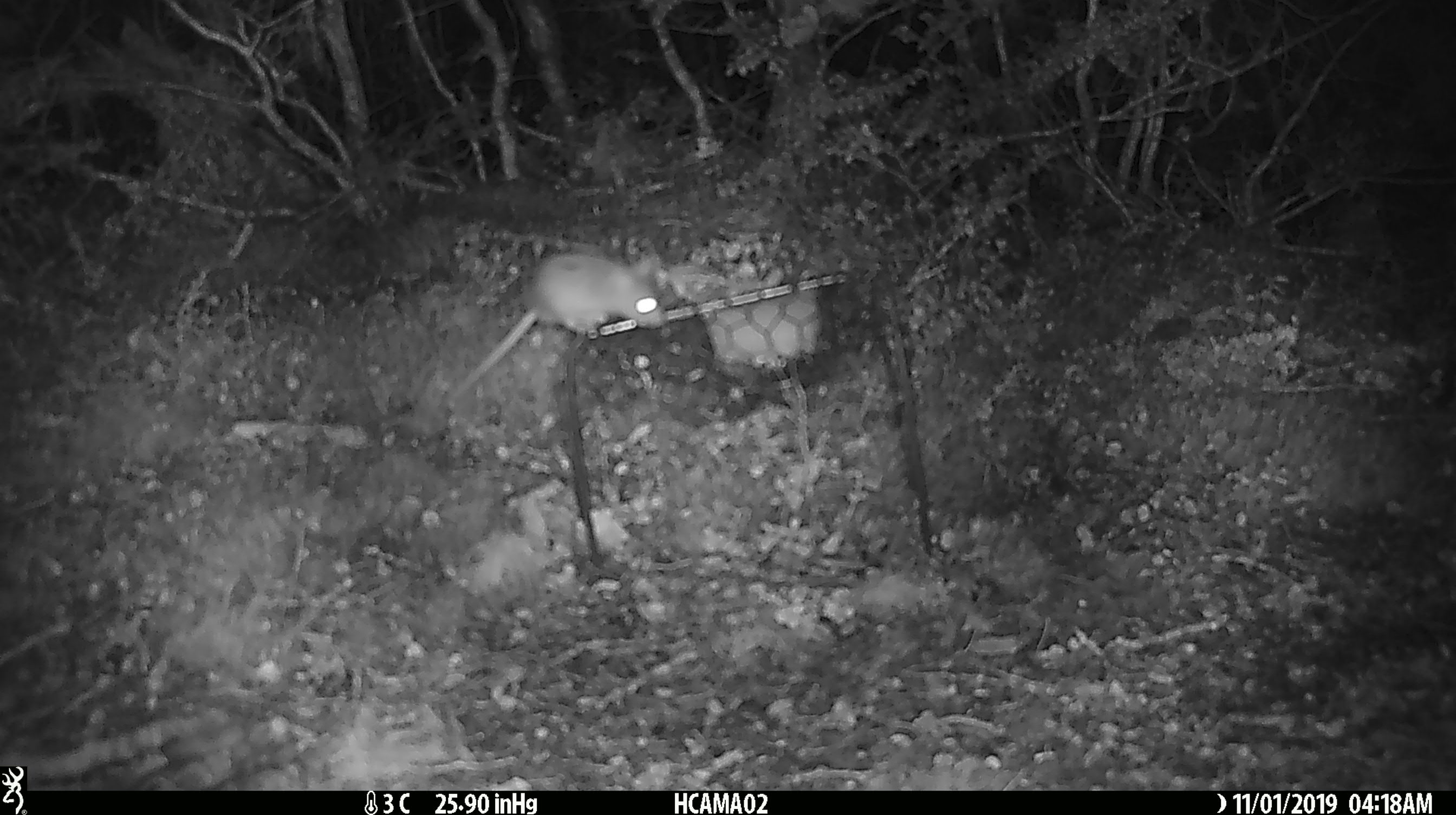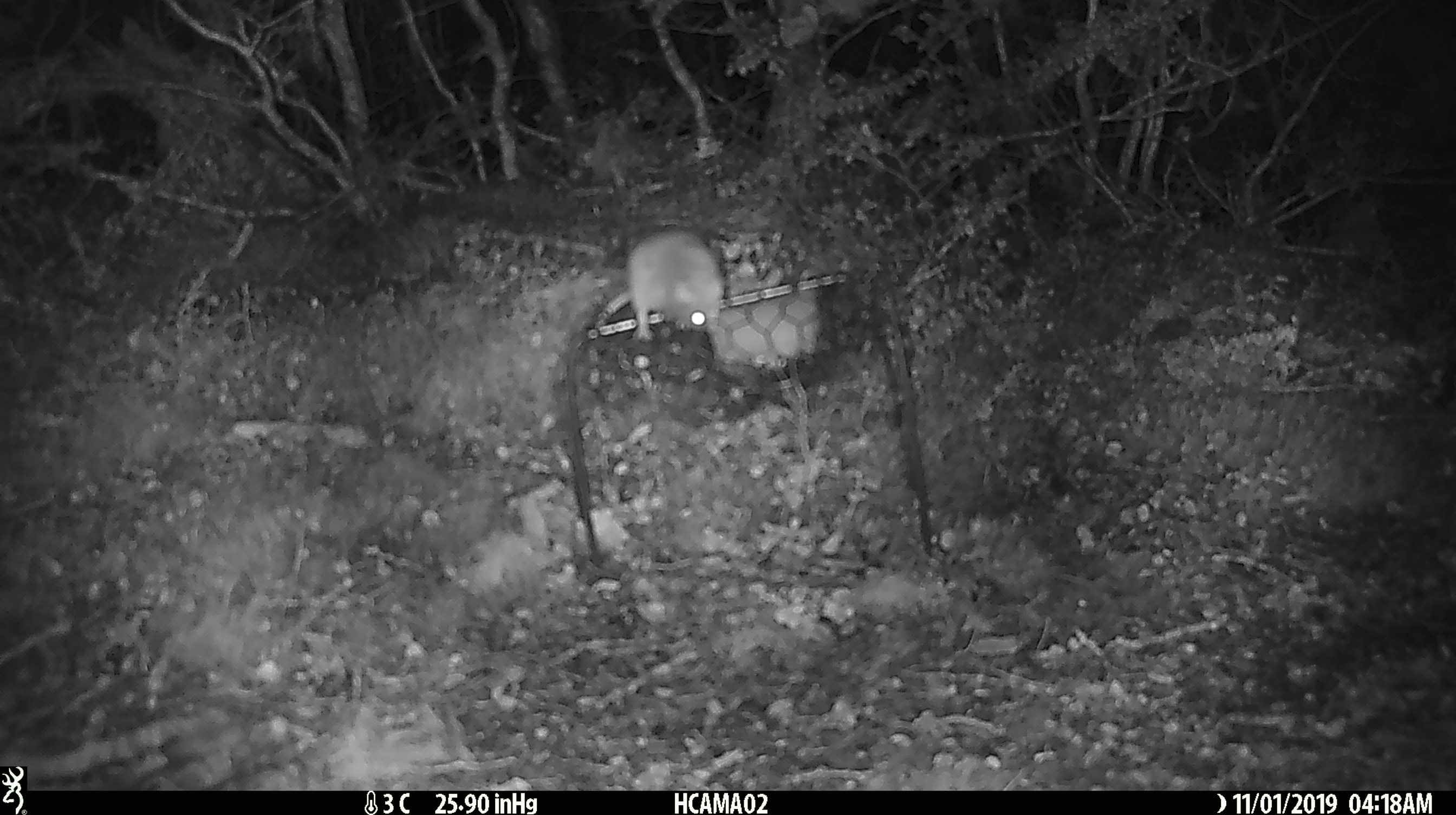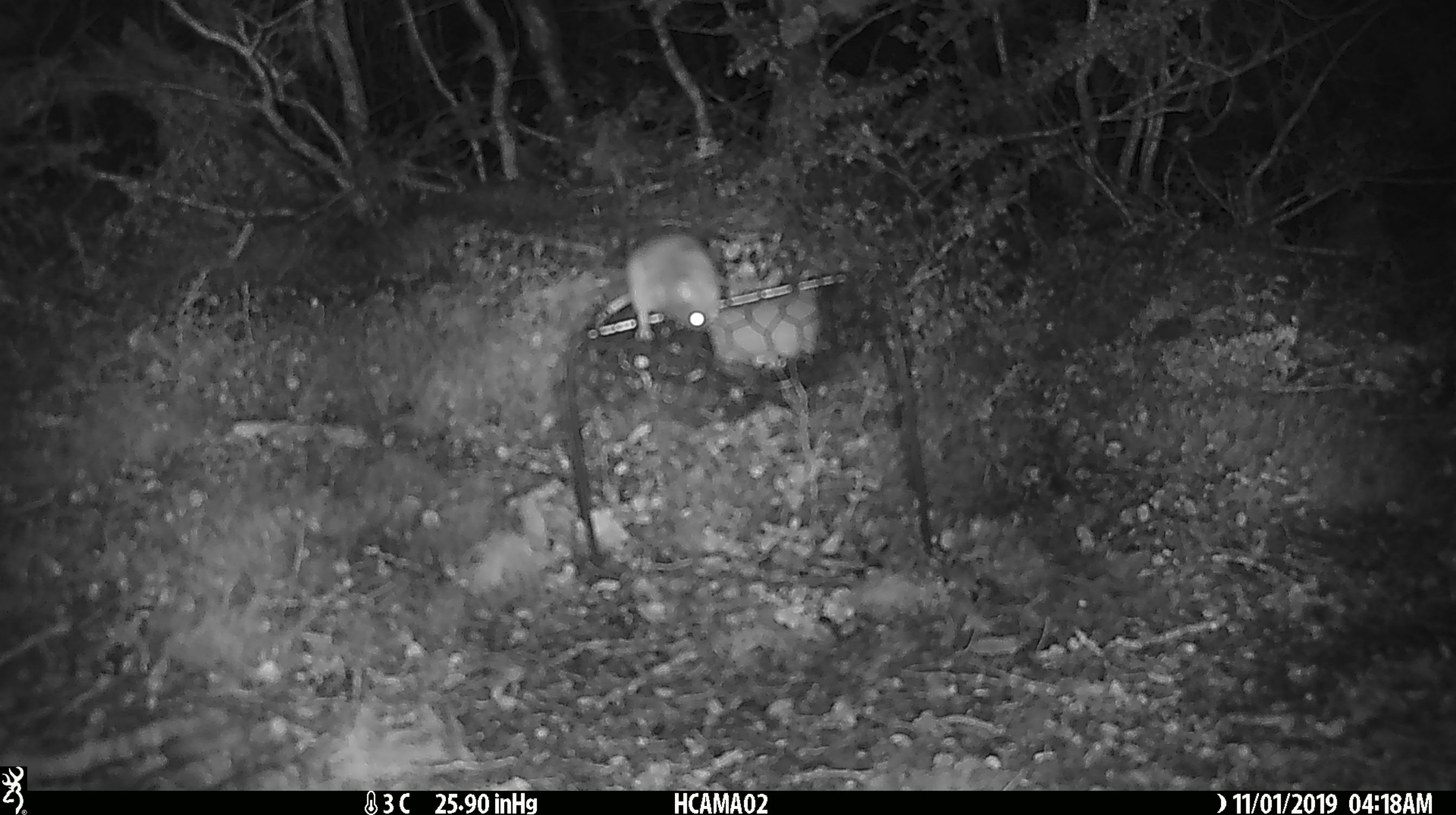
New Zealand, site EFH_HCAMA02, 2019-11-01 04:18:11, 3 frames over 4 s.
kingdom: Animalia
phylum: Chordata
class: Mammalia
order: Rodentia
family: Muridae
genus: Mus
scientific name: Mus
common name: mouse